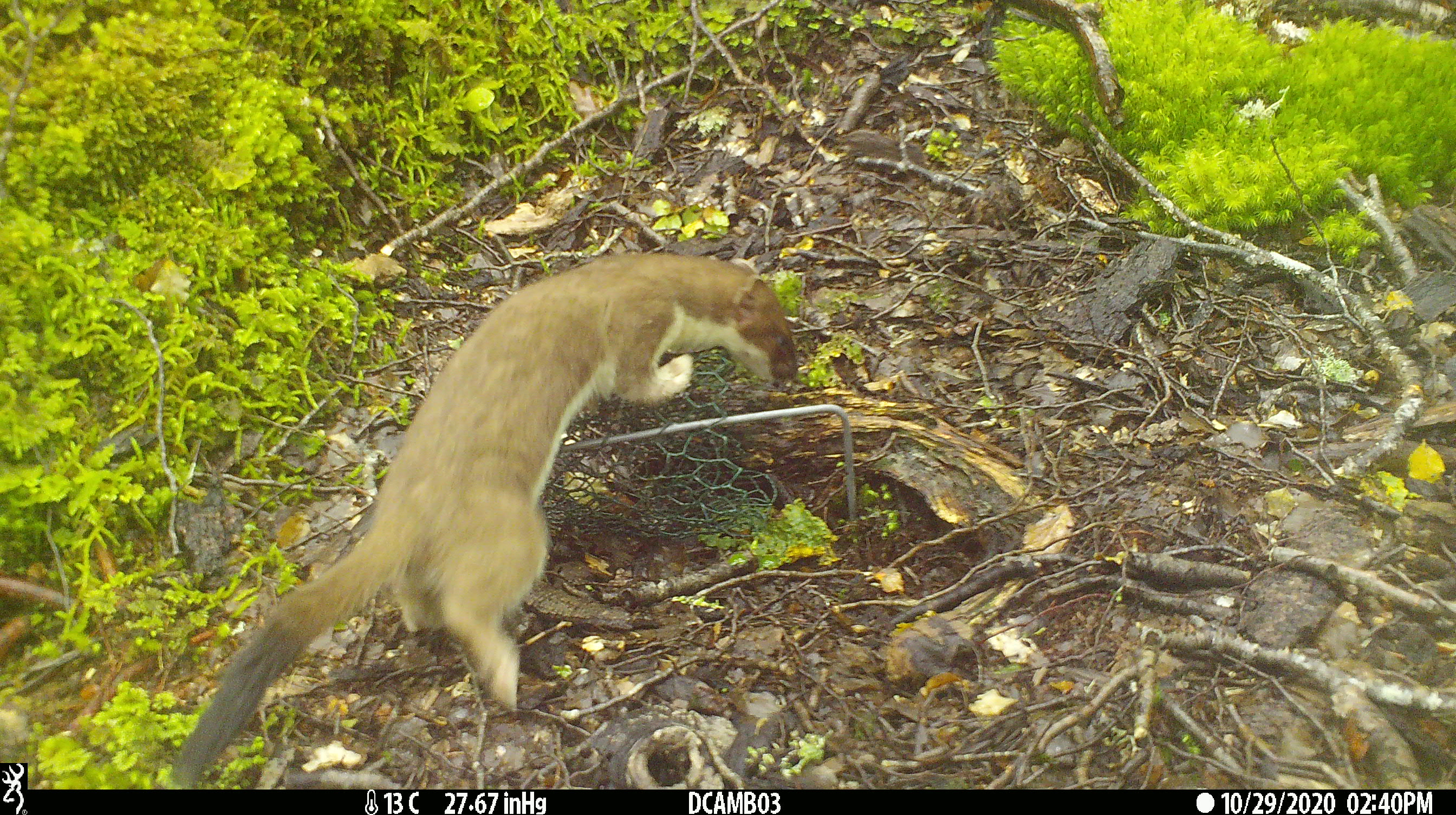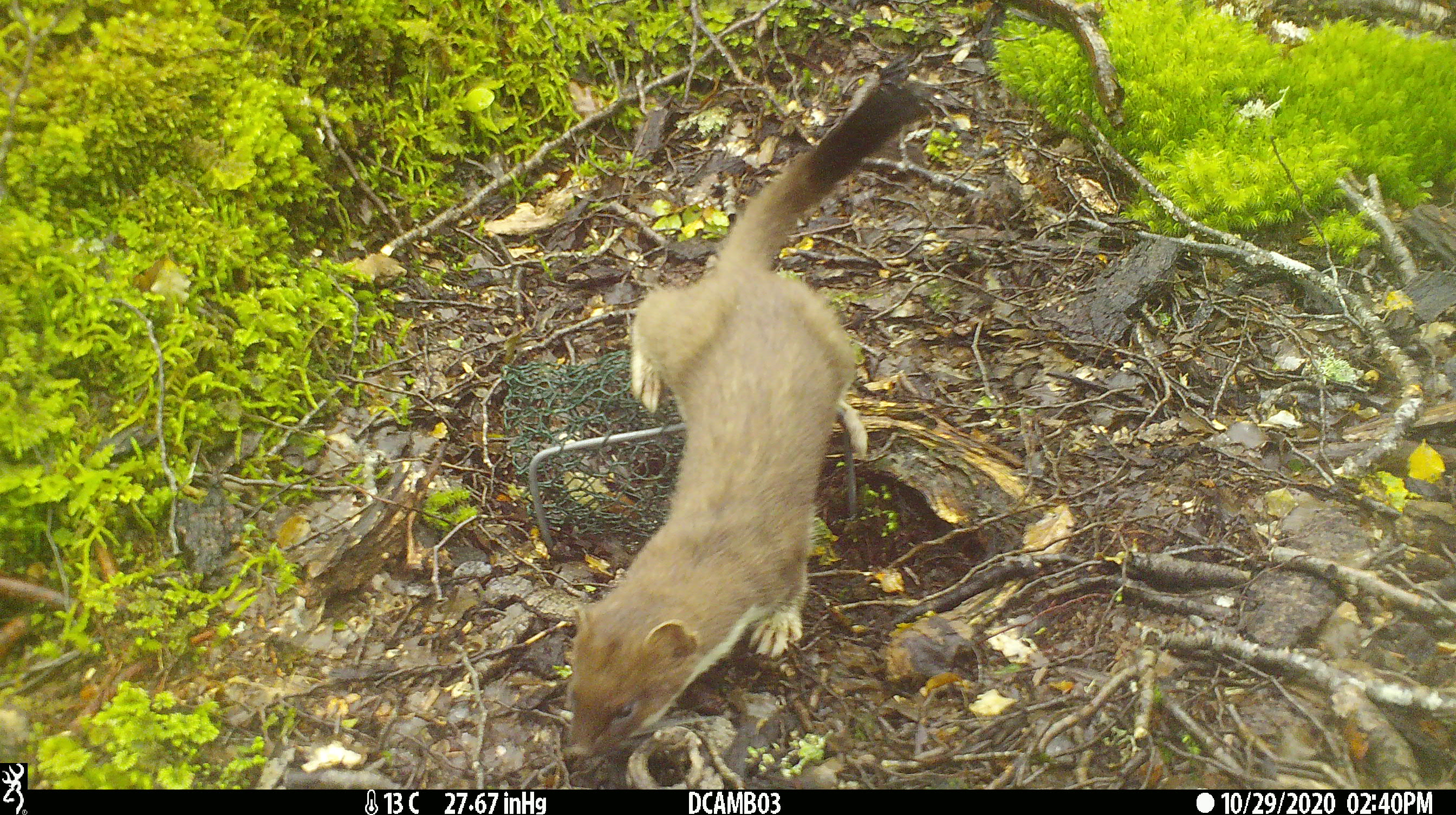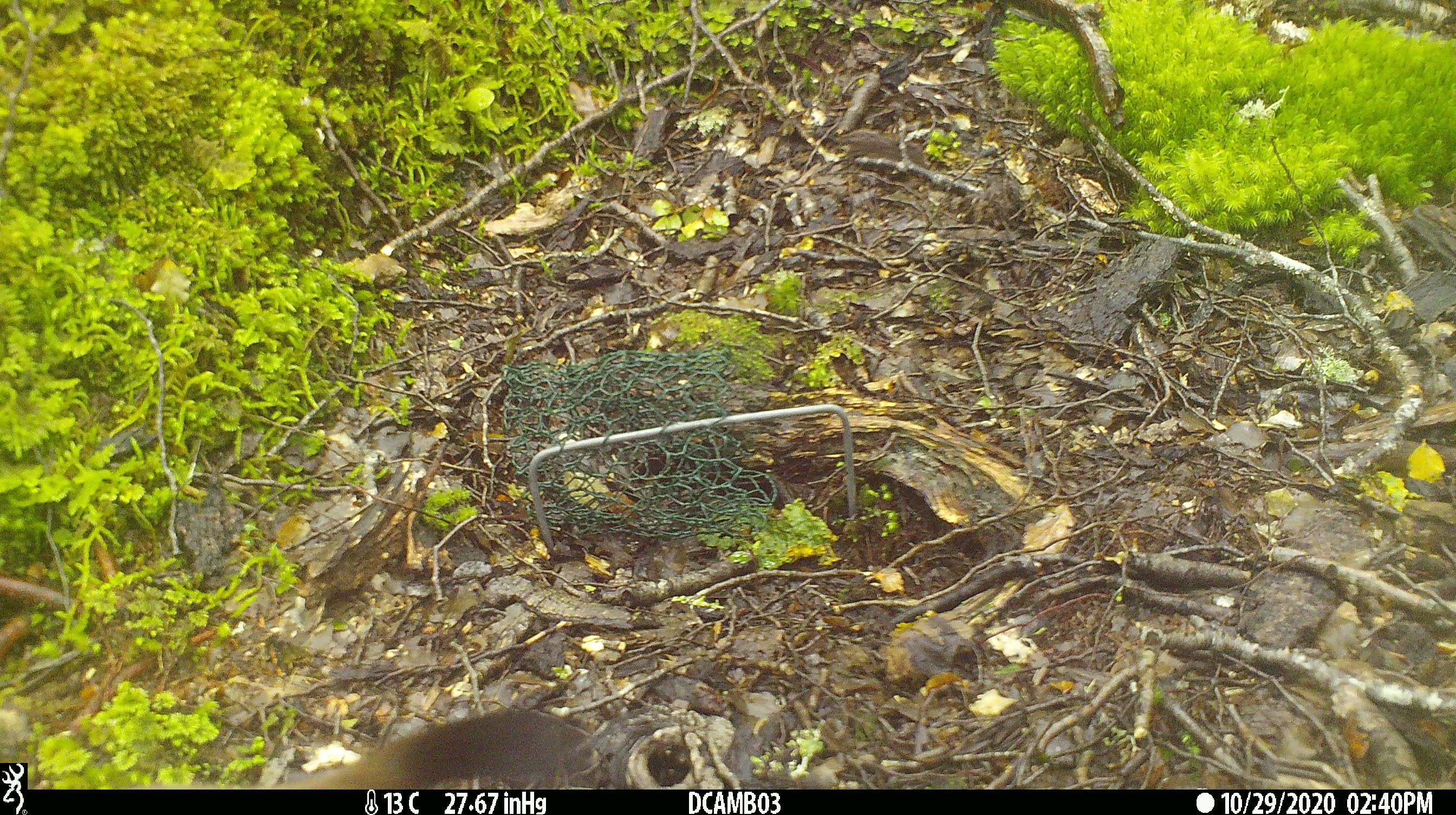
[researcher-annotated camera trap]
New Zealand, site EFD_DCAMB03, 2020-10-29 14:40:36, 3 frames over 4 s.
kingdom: Animalia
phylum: Chordata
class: Mammalia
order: Carnivora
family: Mustelidae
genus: Mustela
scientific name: Mustela erminea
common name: stoat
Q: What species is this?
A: Stoat (Mustela erminea).